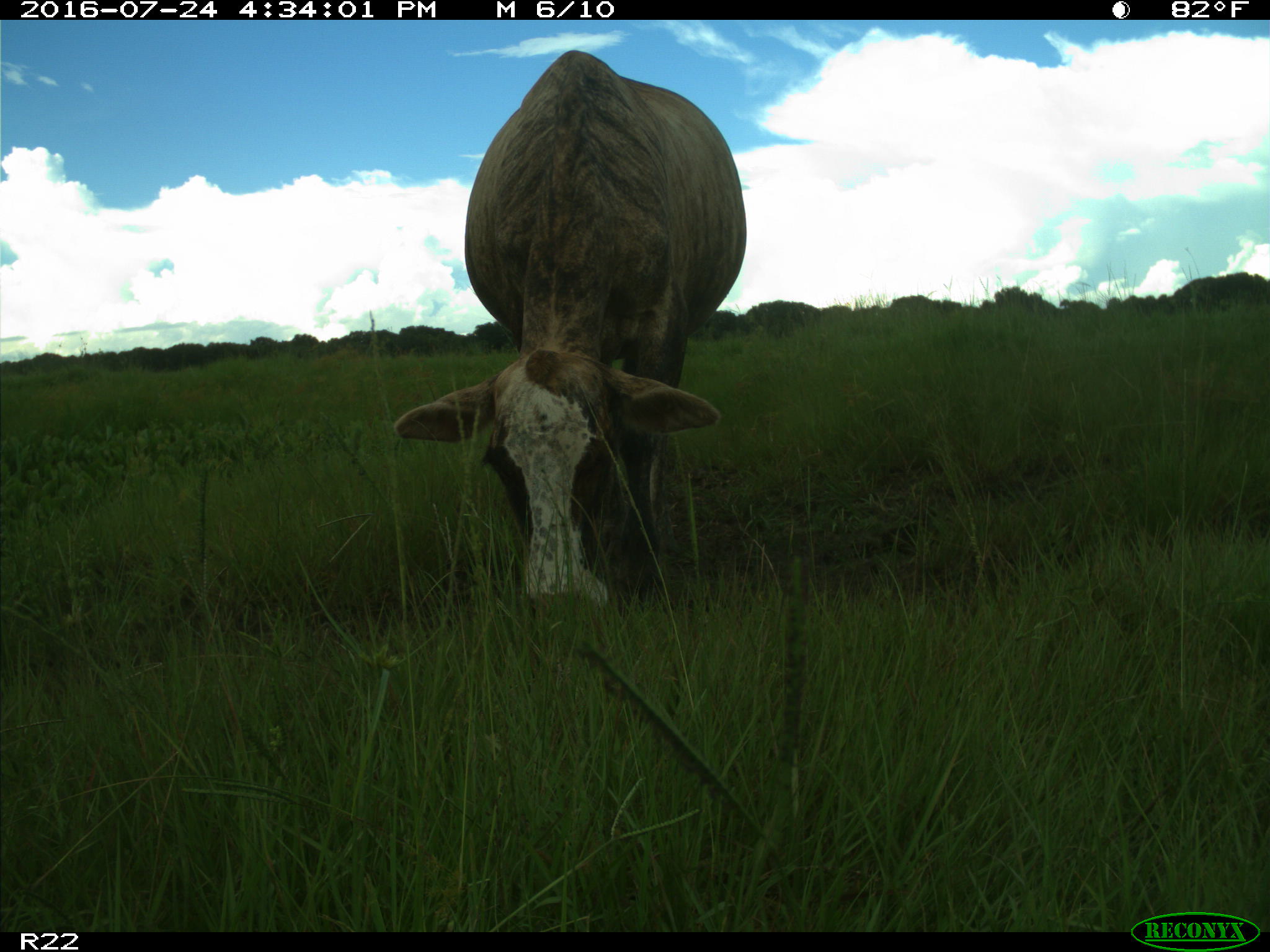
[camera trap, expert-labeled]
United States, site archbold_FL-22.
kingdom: Animalia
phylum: Chordata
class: Mammalia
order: Artiodactyla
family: Bovidae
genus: Bos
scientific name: Bos taurus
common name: domestic cow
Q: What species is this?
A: Bos taurus (domestic cow).